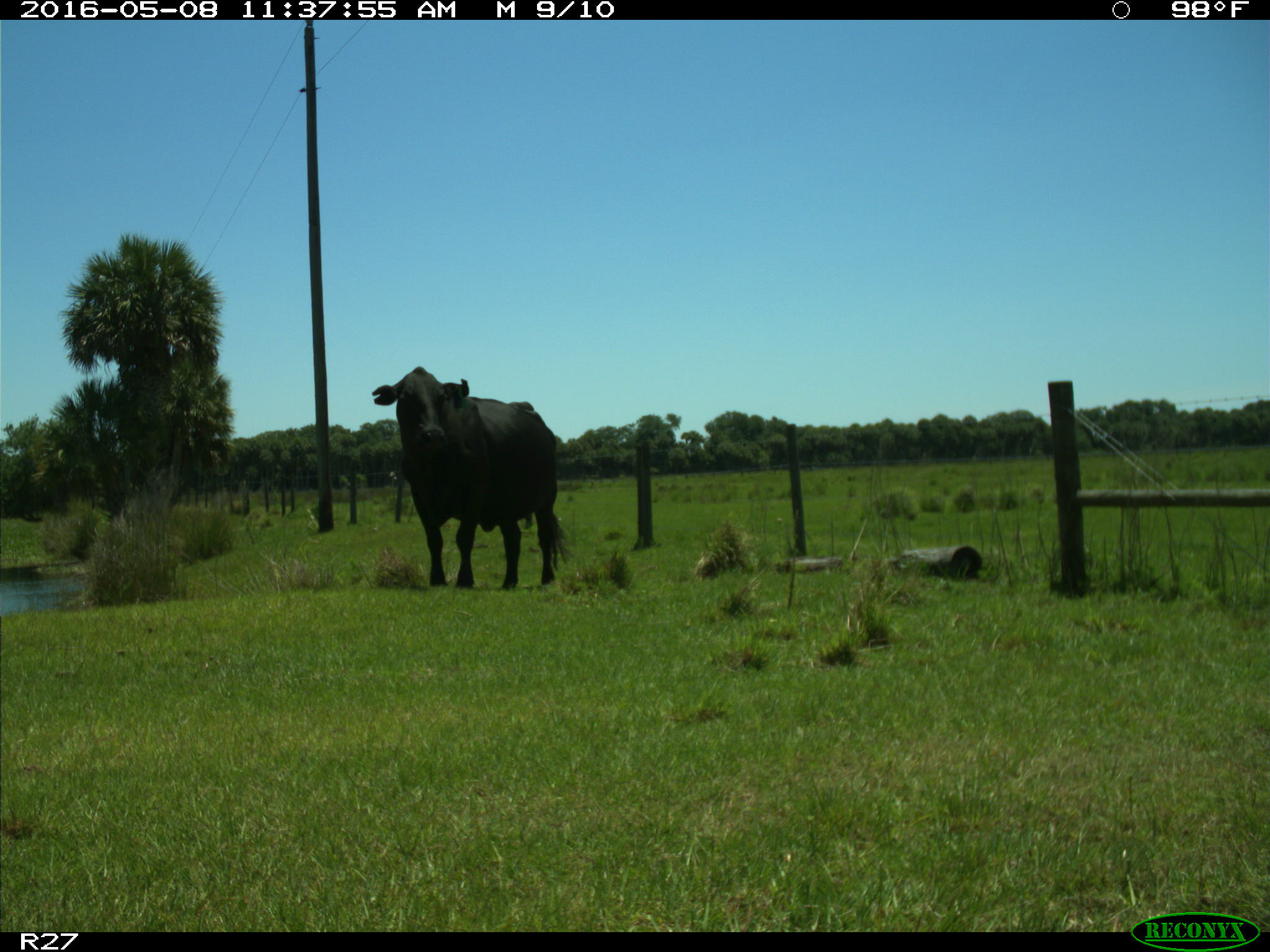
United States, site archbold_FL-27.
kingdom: Animalia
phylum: Chordata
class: Mammalia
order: Artiodactyla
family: Bovidae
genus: Bos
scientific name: Bos taurus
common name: domestic cow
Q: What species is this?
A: Bos taurus (domestic cow).